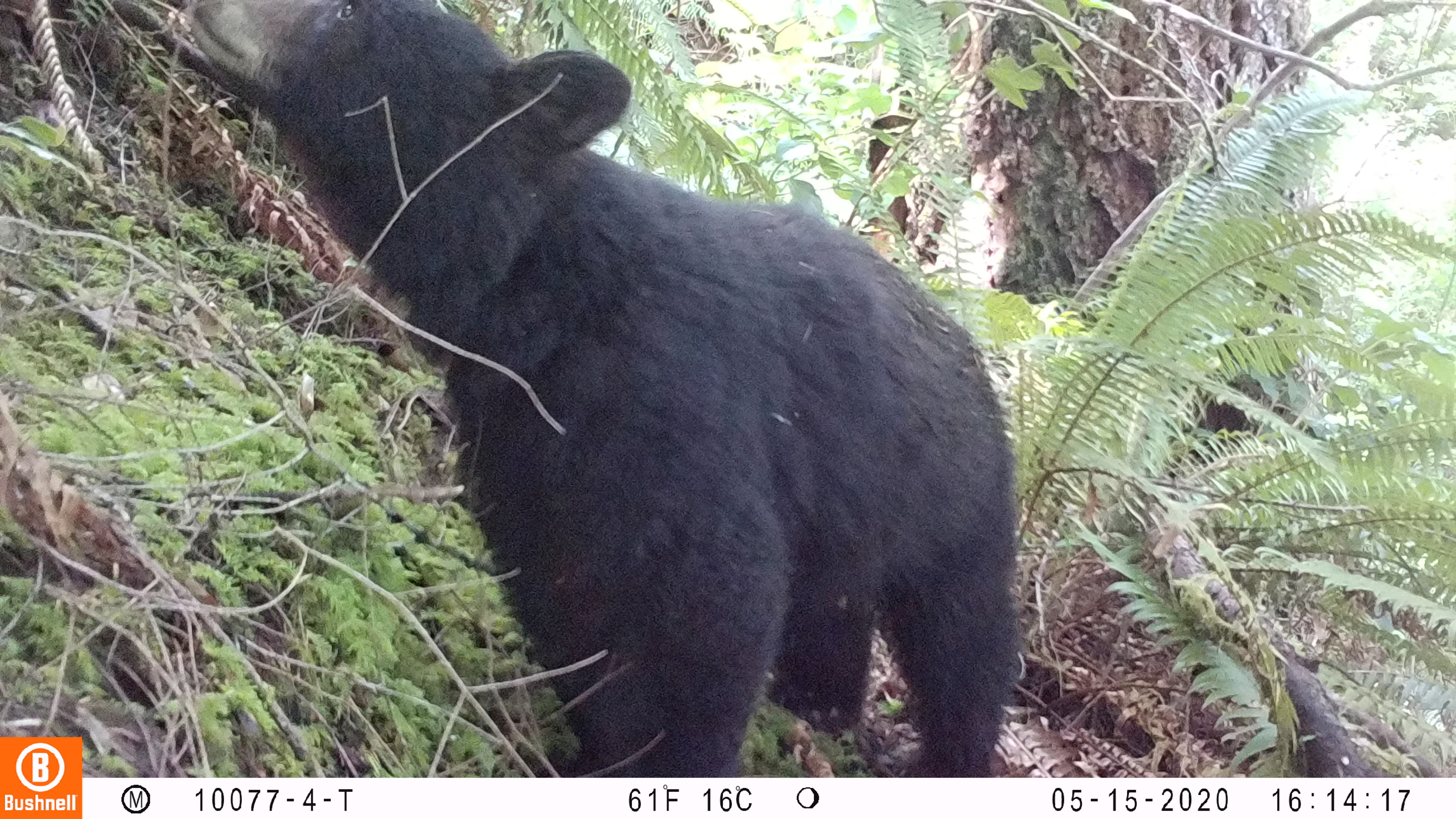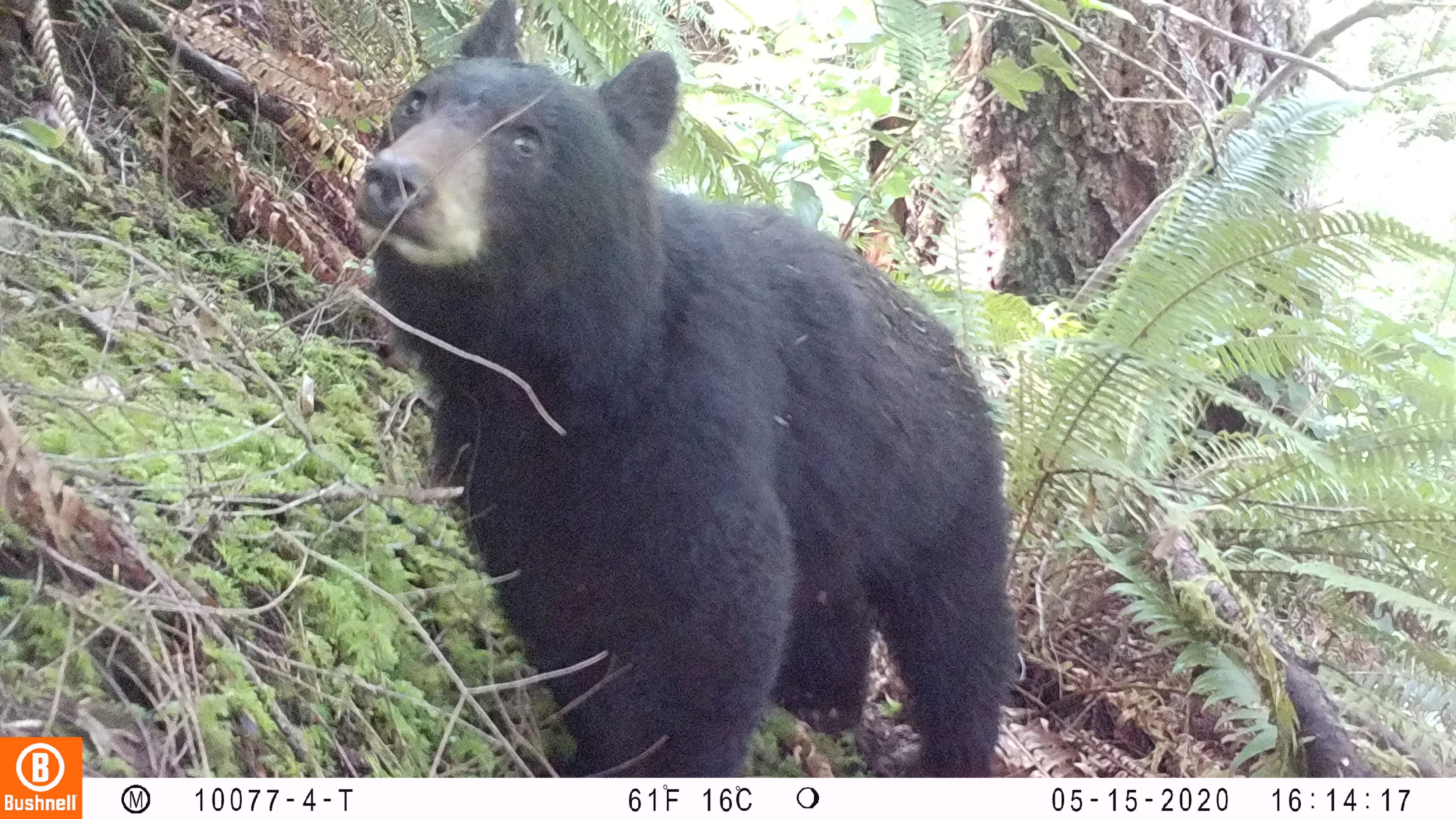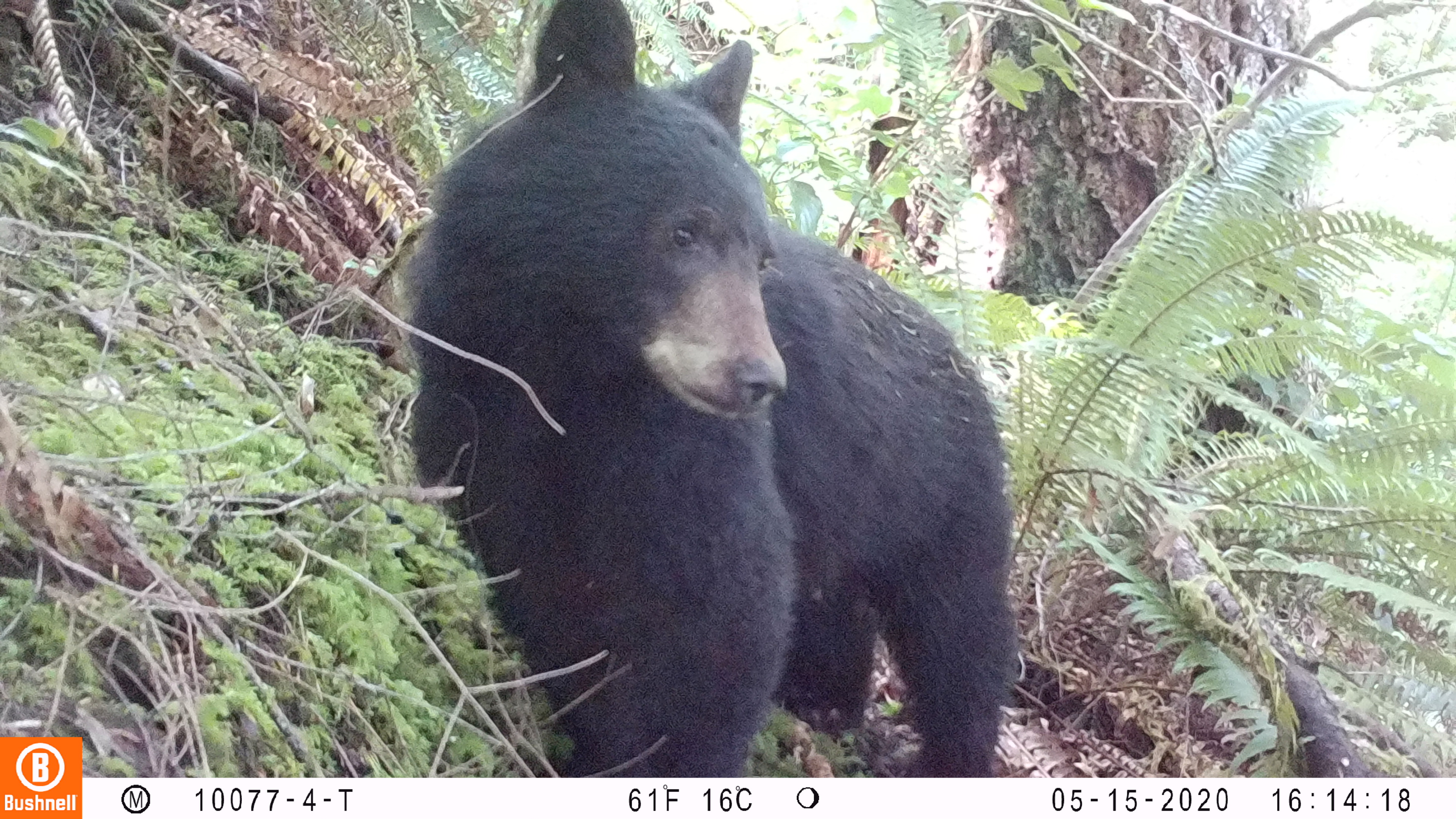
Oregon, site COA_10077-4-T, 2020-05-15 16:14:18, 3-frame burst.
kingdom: Animalia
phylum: Chordata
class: Mammalia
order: Carnivora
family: Ursidae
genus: Ursus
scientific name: Ursus americanus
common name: american black bear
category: black bear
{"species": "black bear (american black bear) (Ursus americanus)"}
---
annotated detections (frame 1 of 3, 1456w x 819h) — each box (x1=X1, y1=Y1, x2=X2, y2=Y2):
black bear: (x1=186, y1=0, x2=1018, y2=771)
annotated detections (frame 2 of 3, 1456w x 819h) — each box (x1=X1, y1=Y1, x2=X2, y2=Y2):
black bear: (x1=346, y1=3, x2=1011, y2=770)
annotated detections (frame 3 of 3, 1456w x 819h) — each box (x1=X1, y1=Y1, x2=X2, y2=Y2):
black bear: (x1=385, y1=0, x2=1011, y2=771)